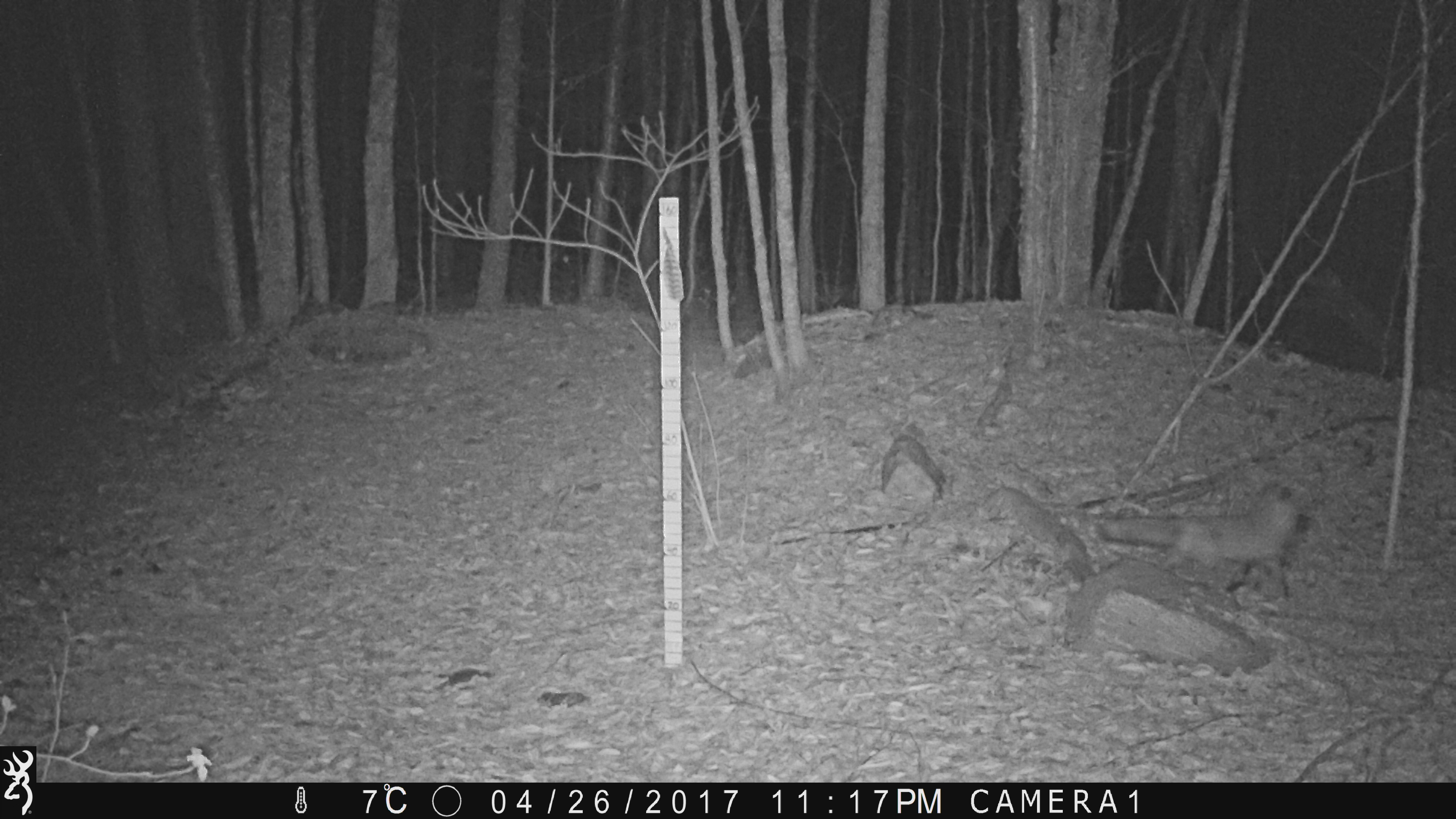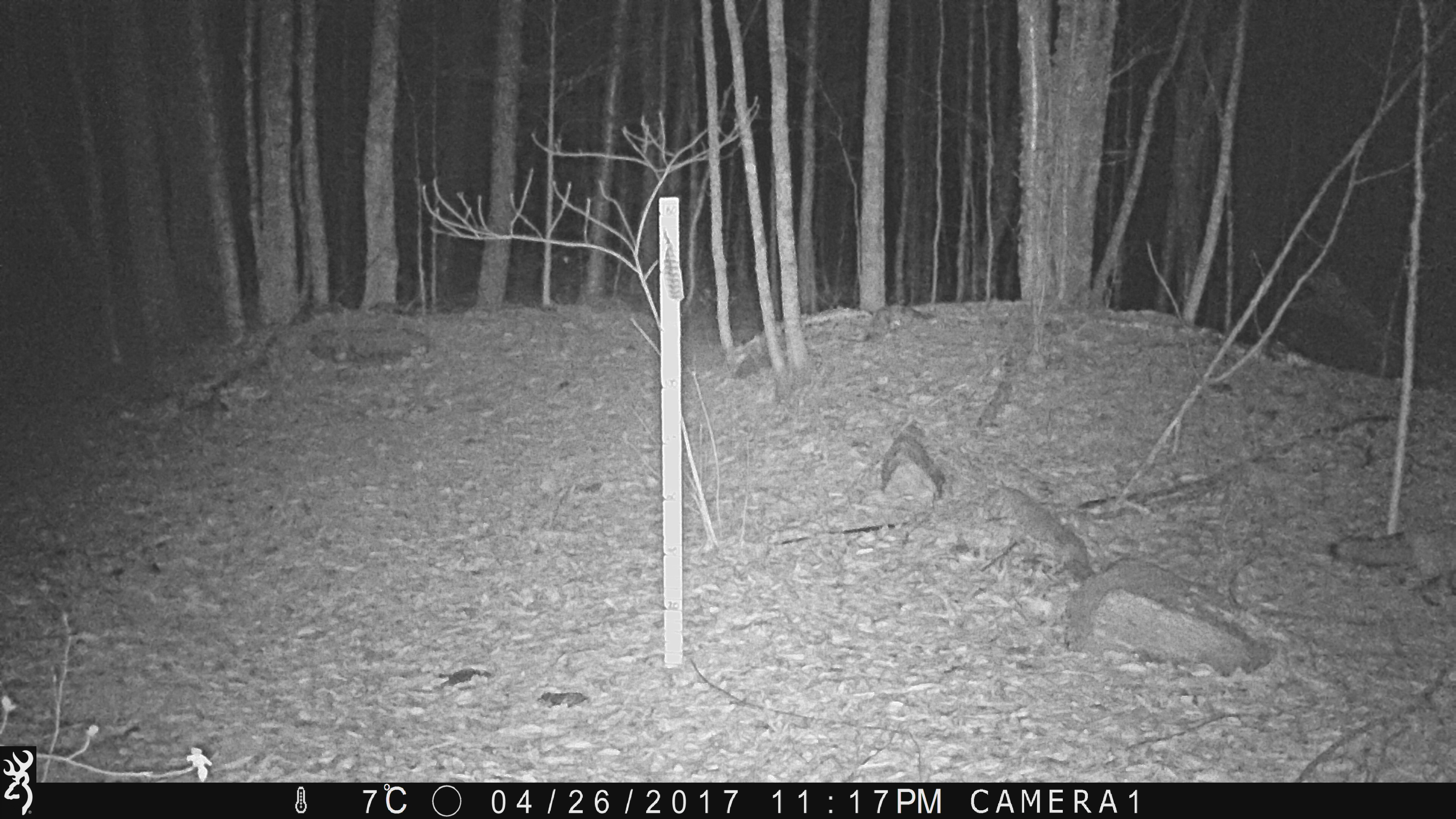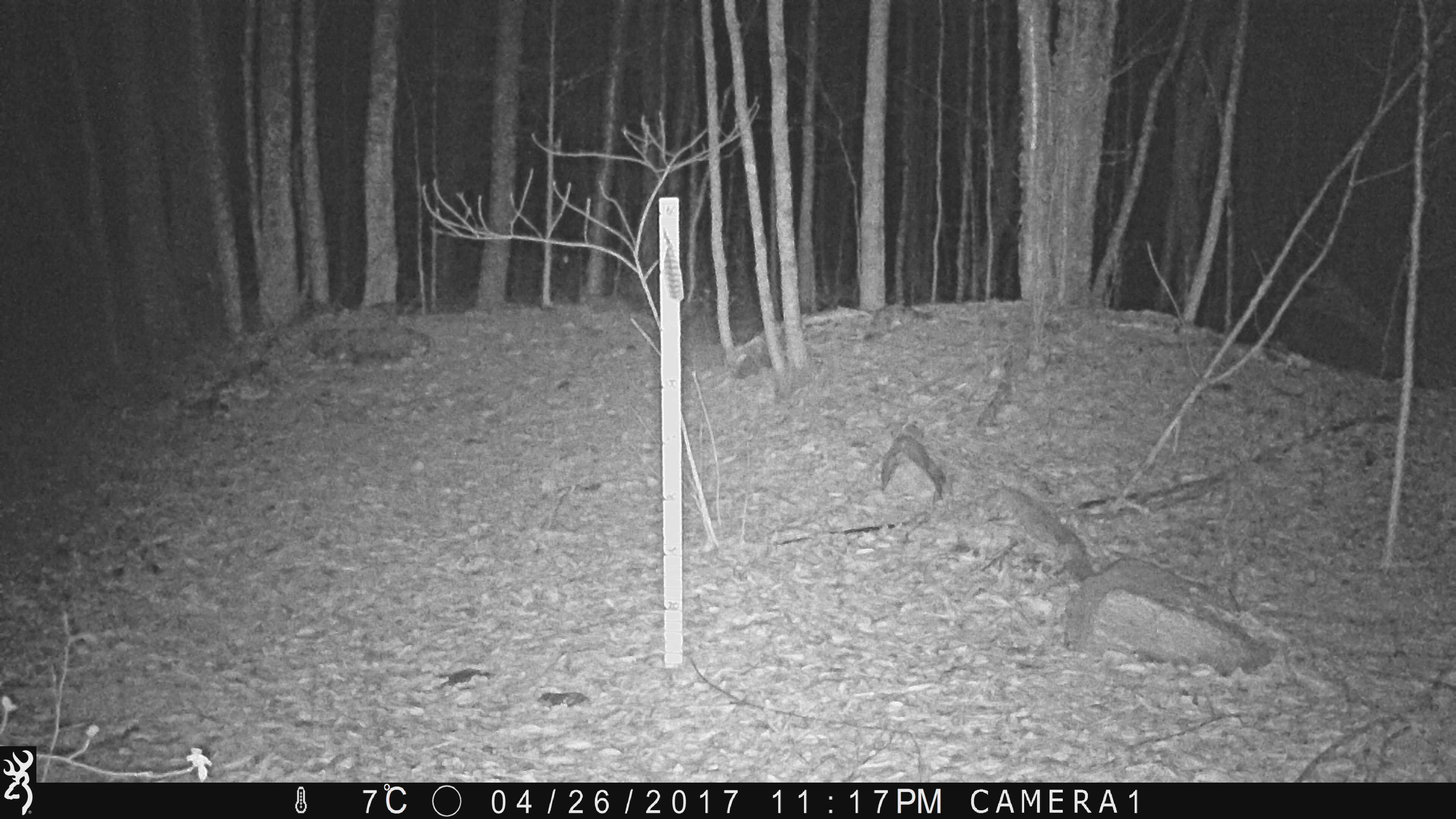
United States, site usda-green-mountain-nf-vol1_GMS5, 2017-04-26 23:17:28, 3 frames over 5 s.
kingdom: Animalia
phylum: Chordata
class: Mammalia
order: Carnivora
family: Canidae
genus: Vulpes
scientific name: Vulpes vulpes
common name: red fox